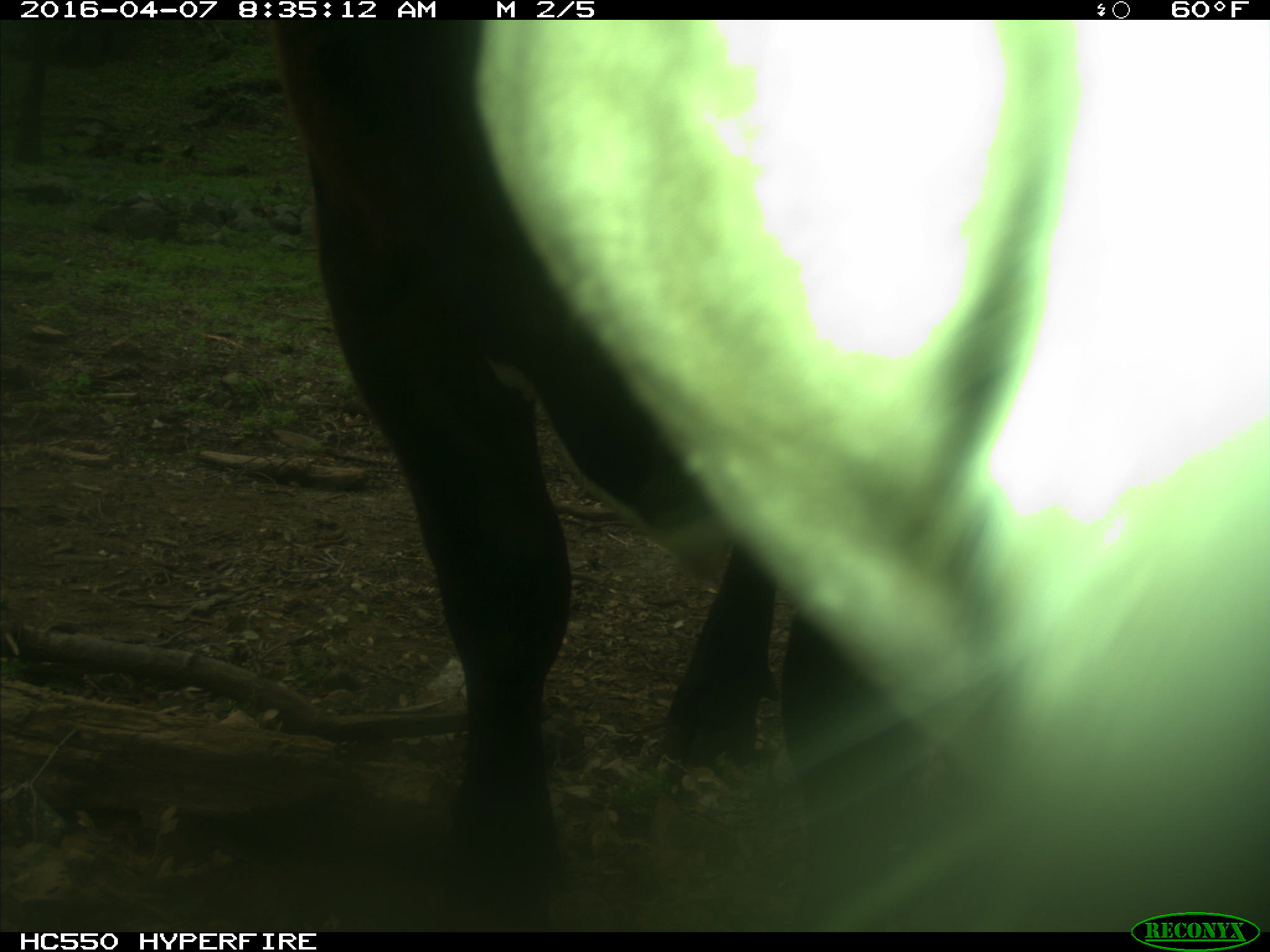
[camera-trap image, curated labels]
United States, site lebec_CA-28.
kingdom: Animalia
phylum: Chordata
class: Mammalia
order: Artiodactyla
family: Bovidae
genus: Bos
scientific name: Bos taurus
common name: domestic cow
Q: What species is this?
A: Bos taurus (domestic cow).